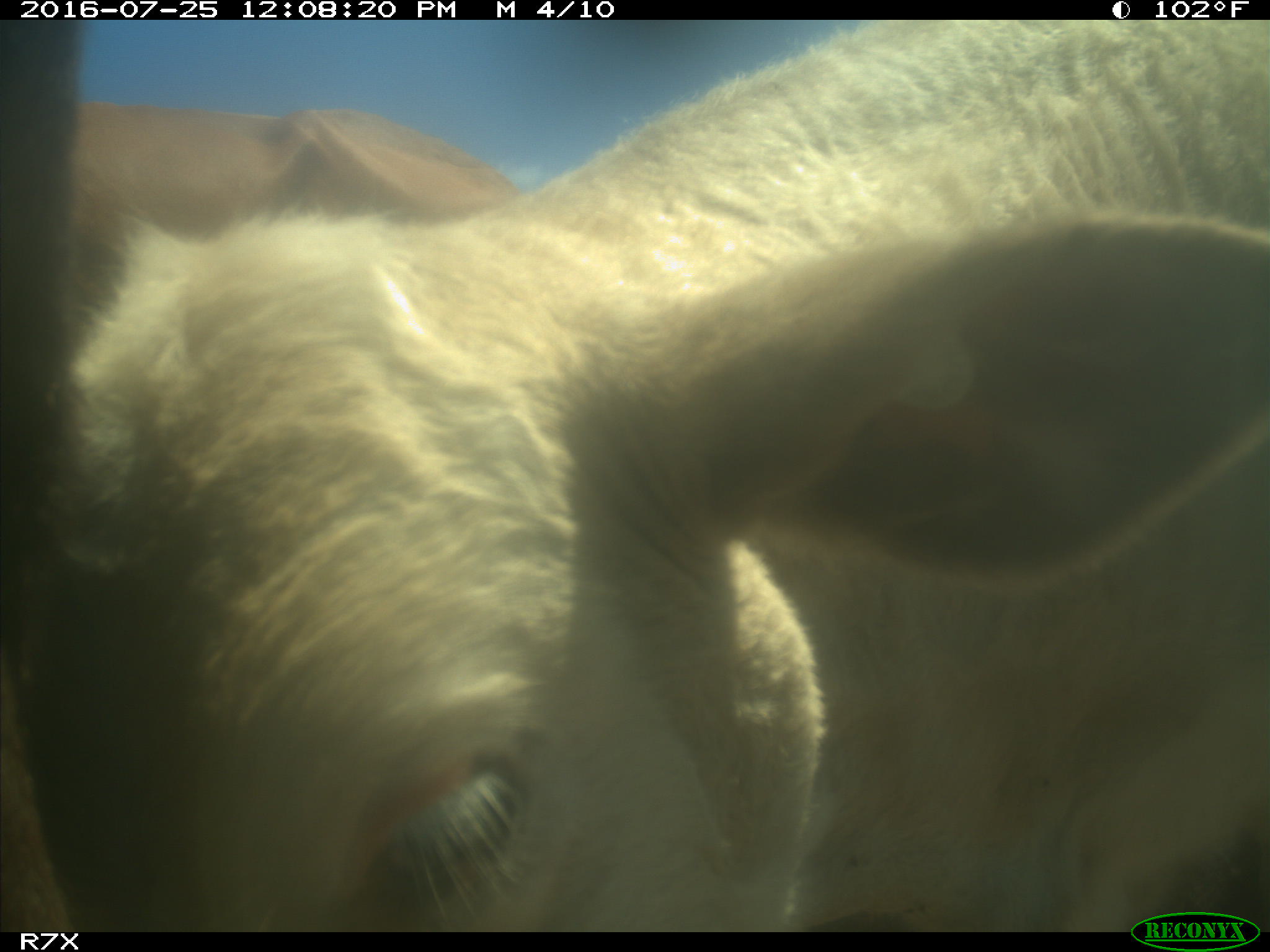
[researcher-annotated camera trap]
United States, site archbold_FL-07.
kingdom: Animalia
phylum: Chordata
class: Mammalia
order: Artiodactyla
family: Bovidae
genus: Bos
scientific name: Bos taurus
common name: domestic cow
Bos taurus (domestic cow).